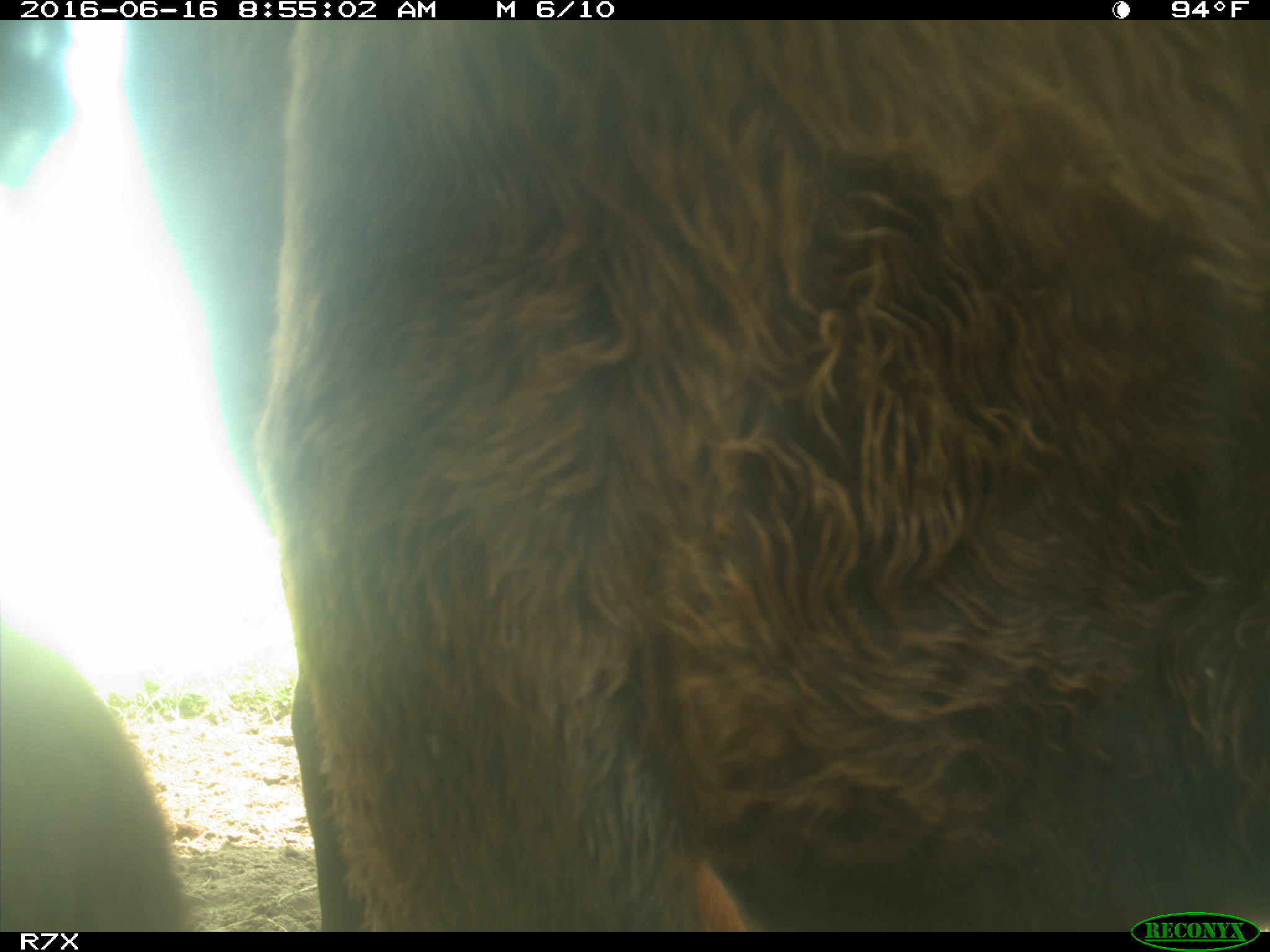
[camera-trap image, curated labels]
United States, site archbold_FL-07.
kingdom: Animalia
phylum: Chordata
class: Mammalia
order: Artiodactyla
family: Bovidae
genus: Bos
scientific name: Bos taurus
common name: domestic cow